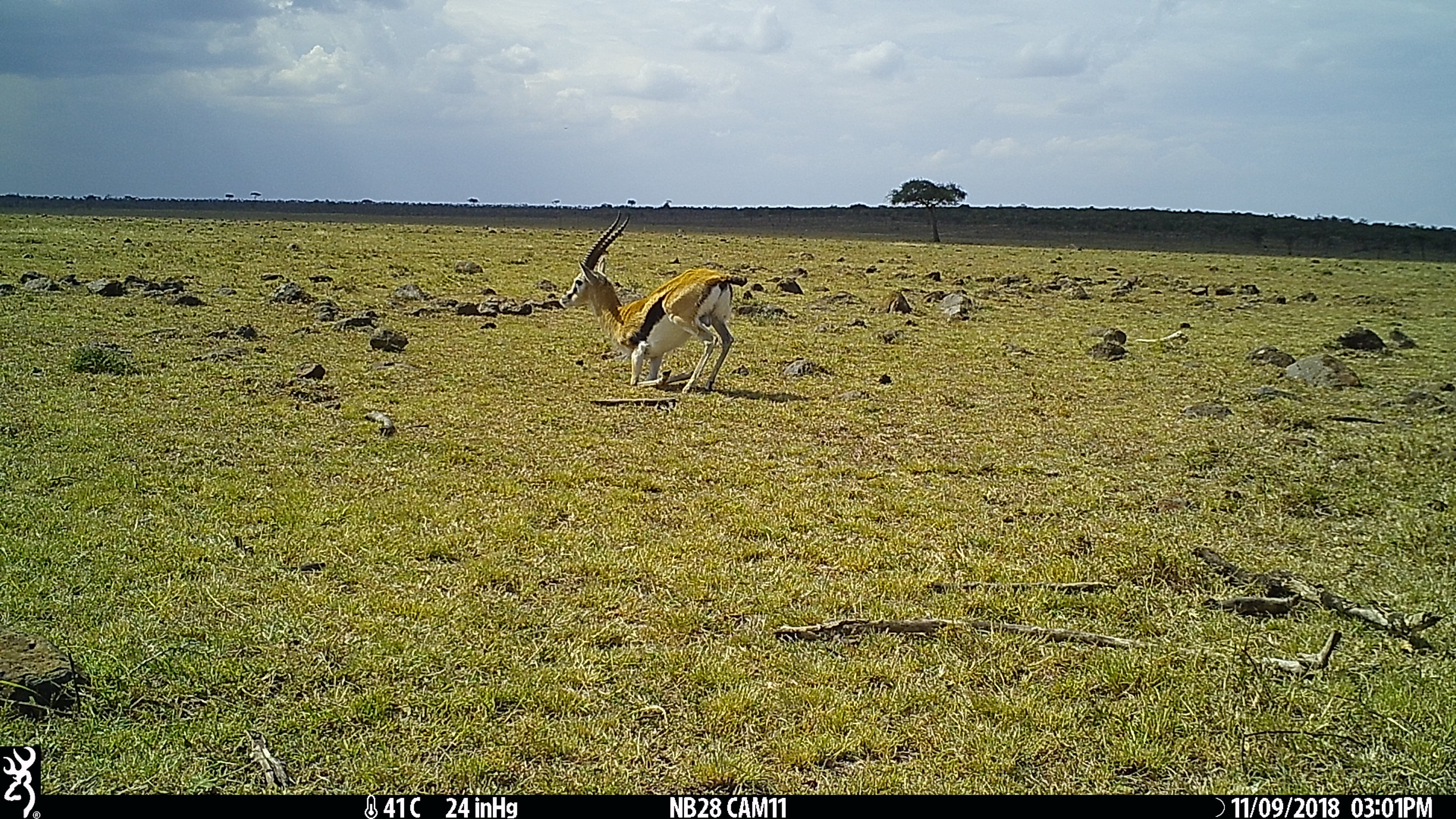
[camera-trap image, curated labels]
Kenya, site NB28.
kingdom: Animalia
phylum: Chordata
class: Mammalia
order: Artiodactyla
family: Bovidae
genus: Eudorcas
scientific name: Eudorcas thomsonii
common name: thomon's gazelle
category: gazelle thomsons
Gazelle thomsons (thomon's gazelle) (Eudorcas thomsonii).